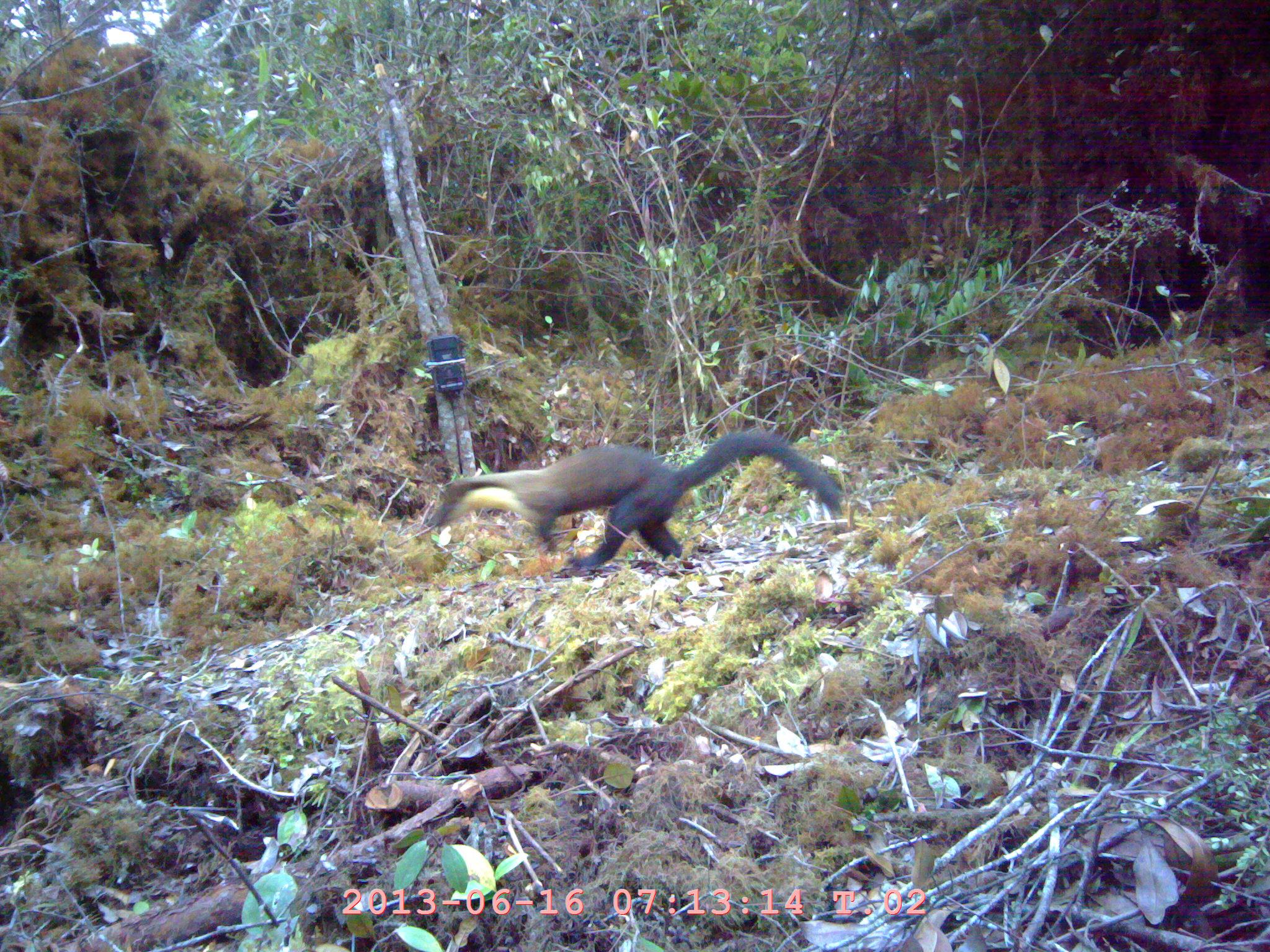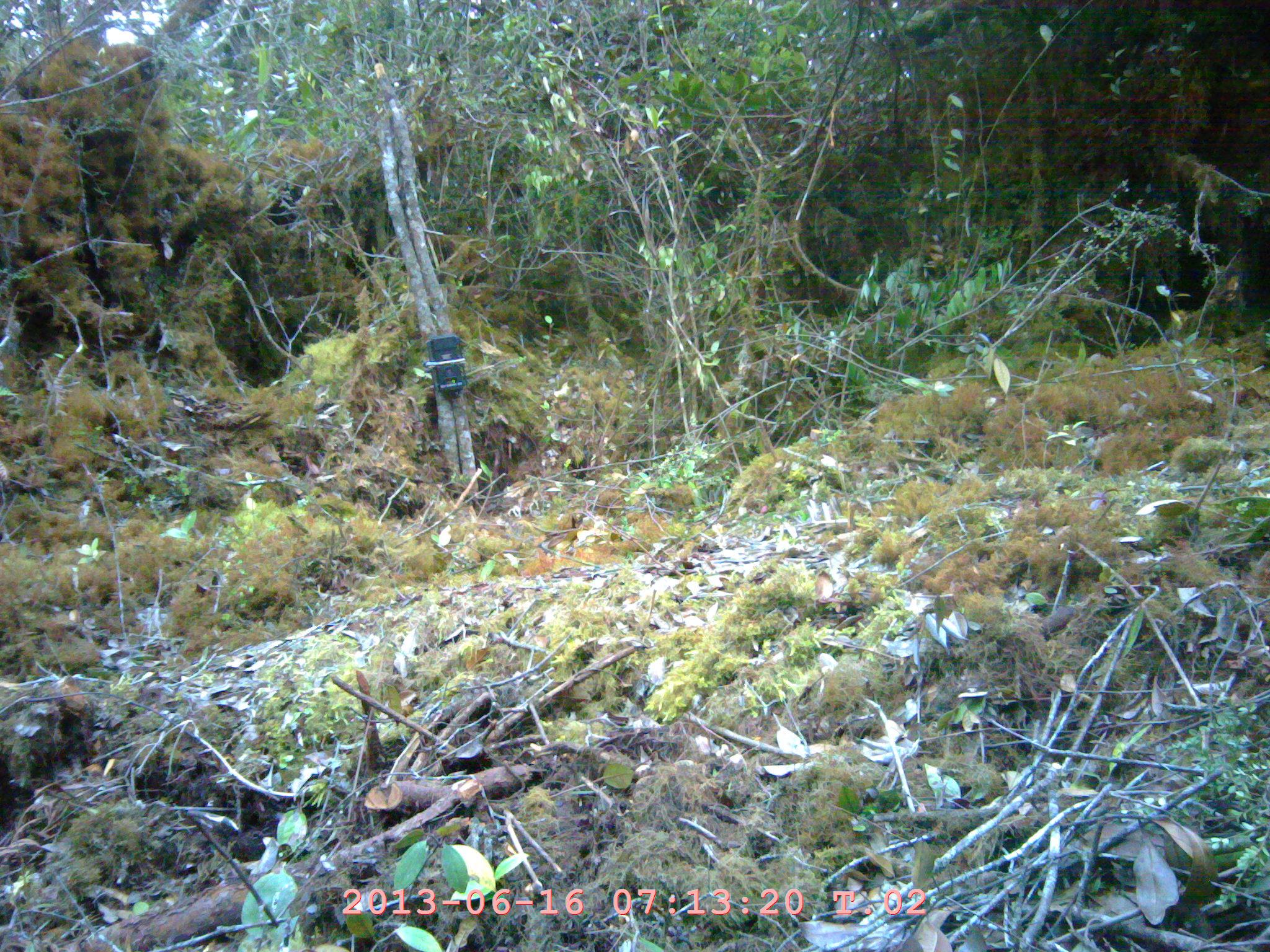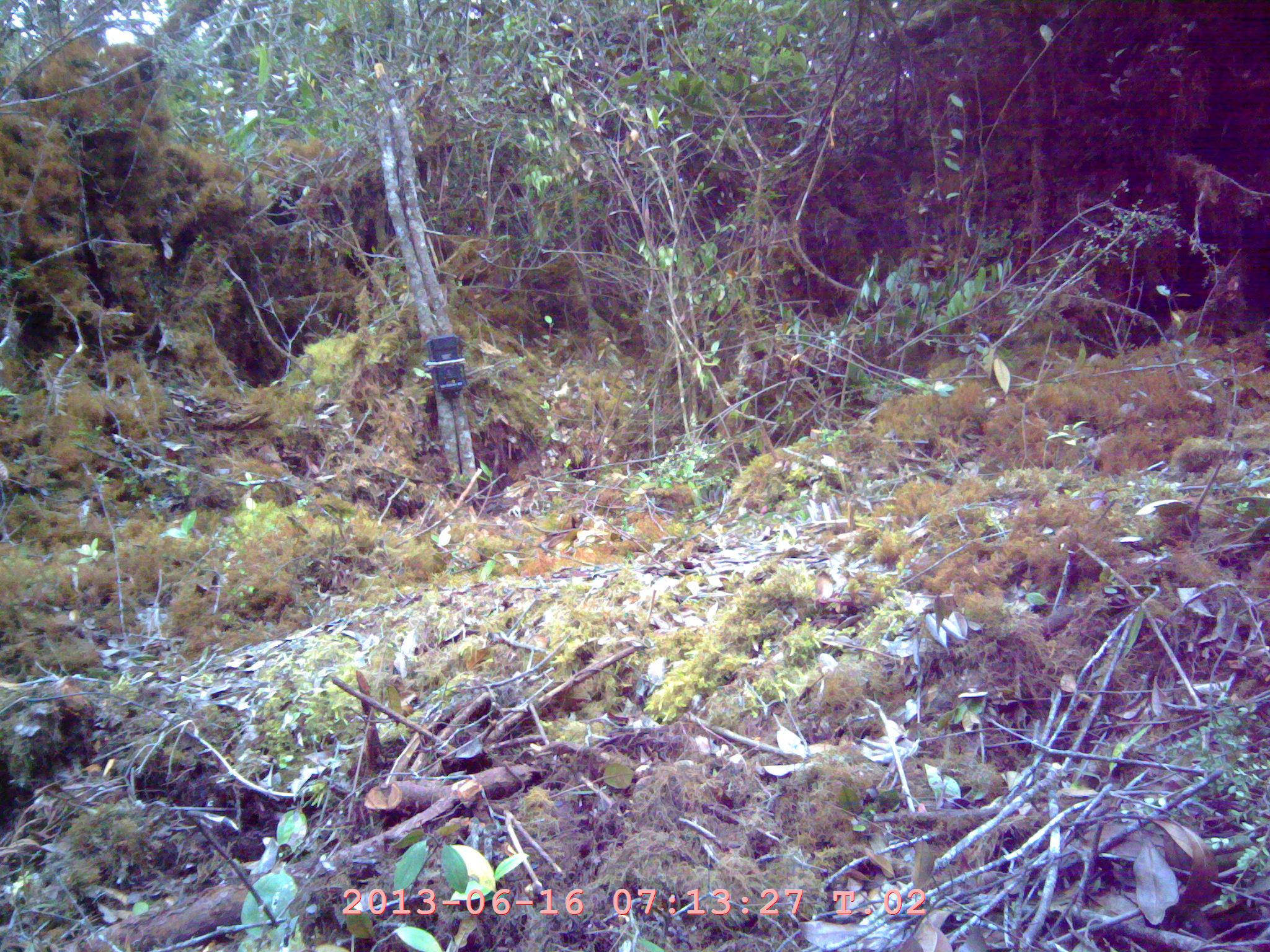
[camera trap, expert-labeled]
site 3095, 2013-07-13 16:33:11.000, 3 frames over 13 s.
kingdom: Animalia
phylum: Chordata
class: Mammalia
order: Carnivora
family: Mustelidae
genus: Martes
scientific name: Martes flavigula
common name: yellow-throated marten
Martes flavigula (yellow-throated marten), count 1.